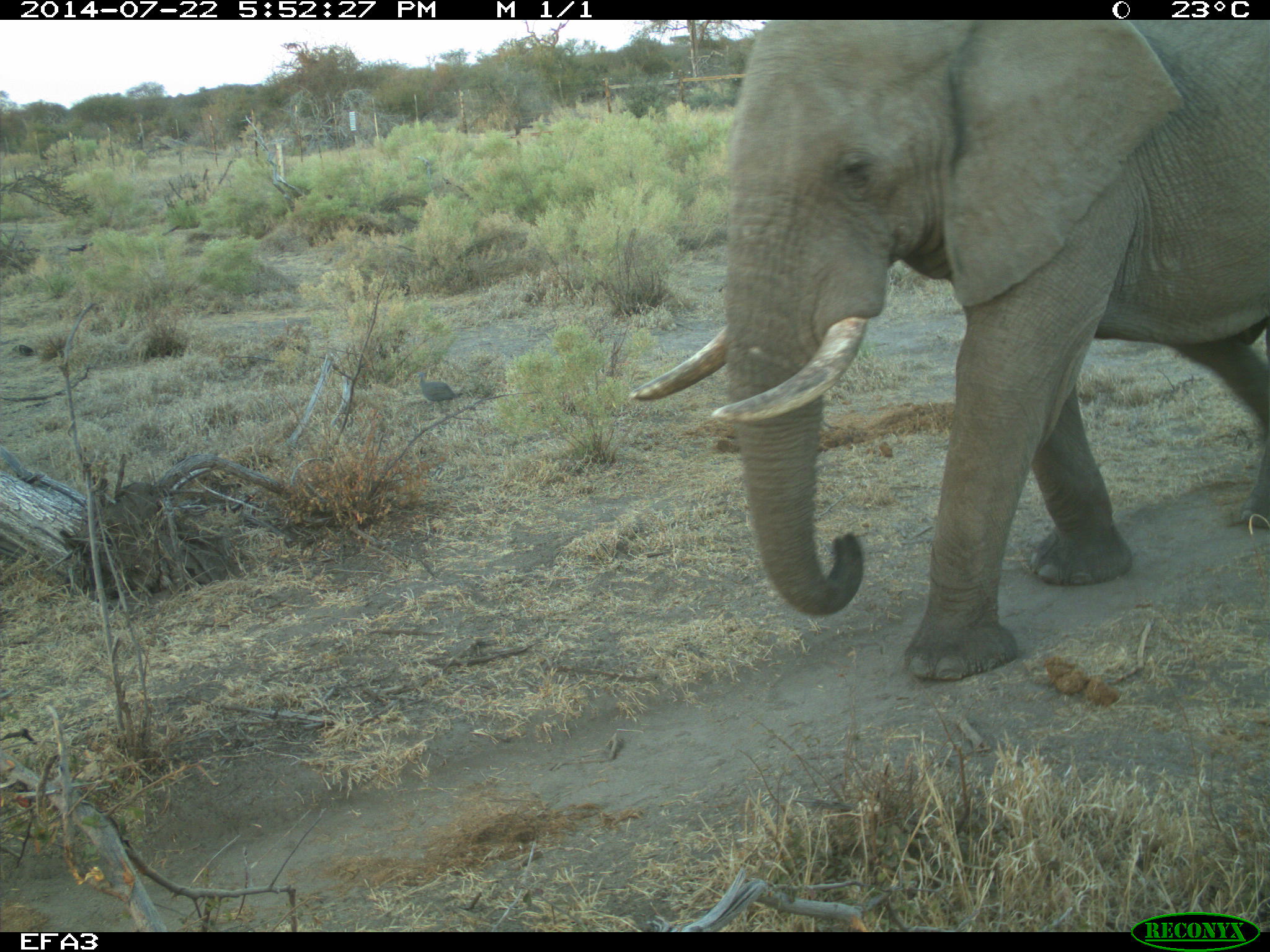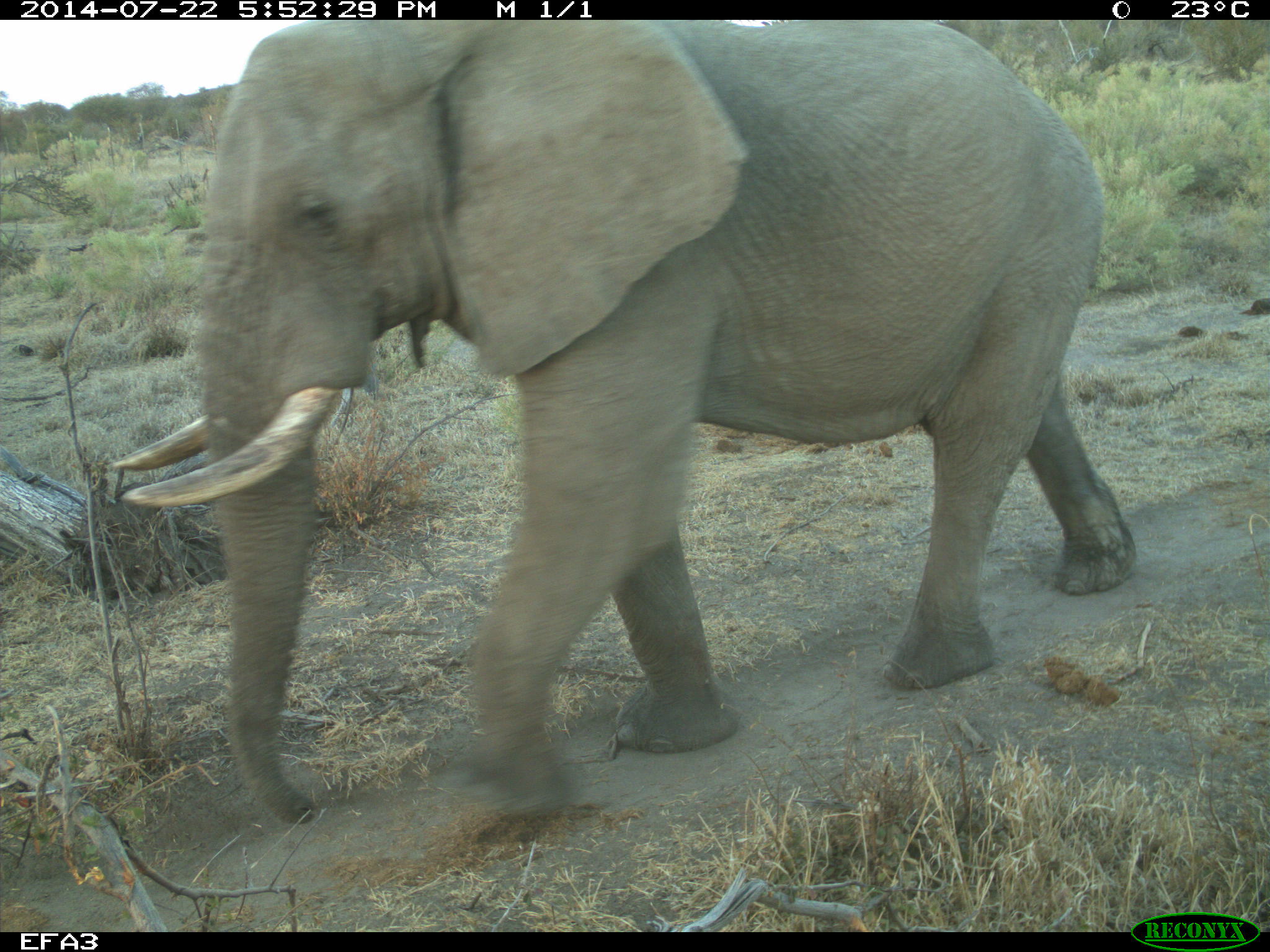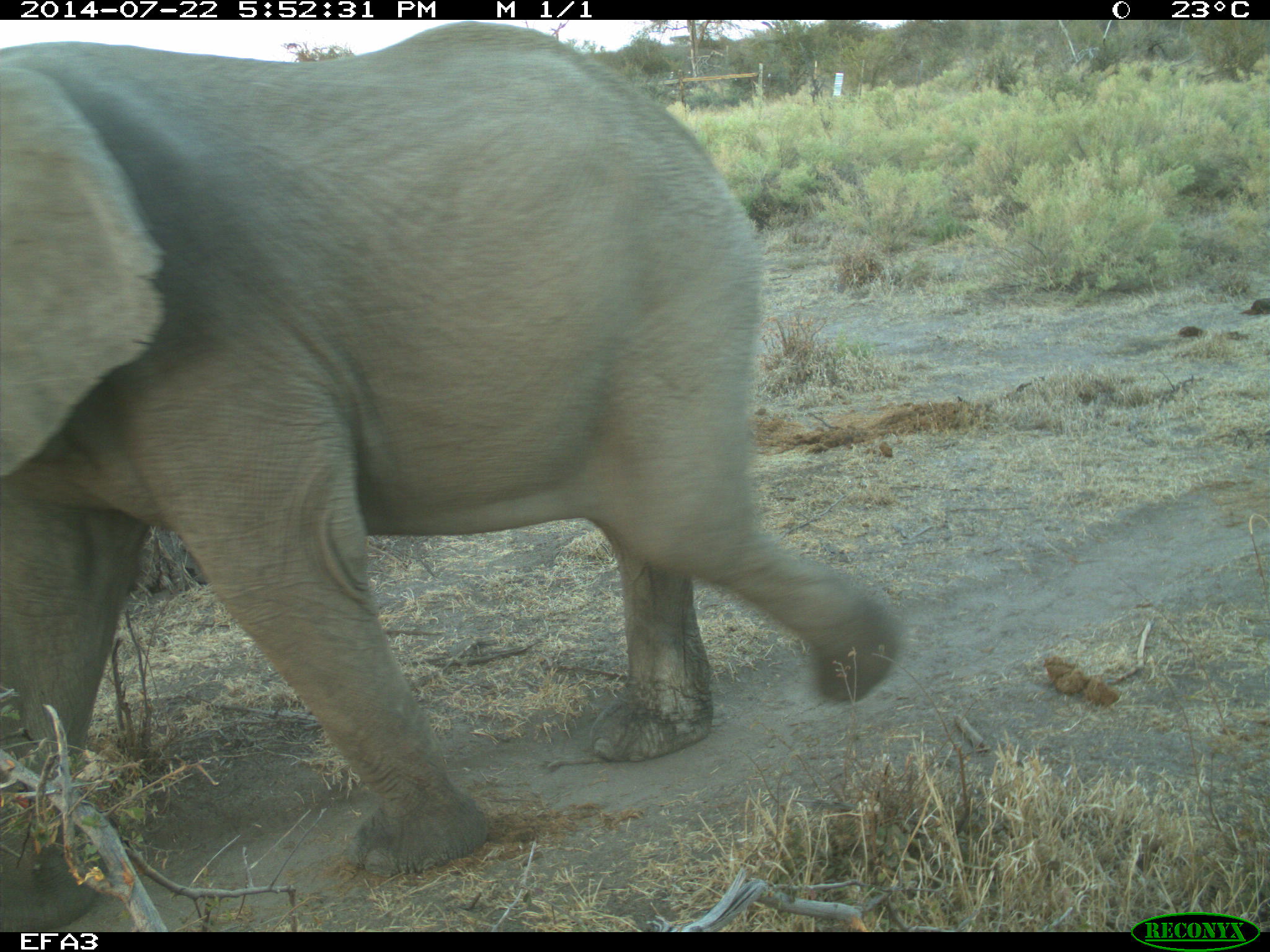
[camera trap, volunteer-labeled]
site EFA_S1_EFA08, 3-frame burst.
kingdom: Animalia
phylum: Chordata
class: Mammalia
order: Proboscidea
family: Elephantidae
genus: Loxodonta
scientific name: Loxodonta africana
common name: african bush elephant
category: elephant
Elephant (african bush elephant) (Loxodonta africana), count 1. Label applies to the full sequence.